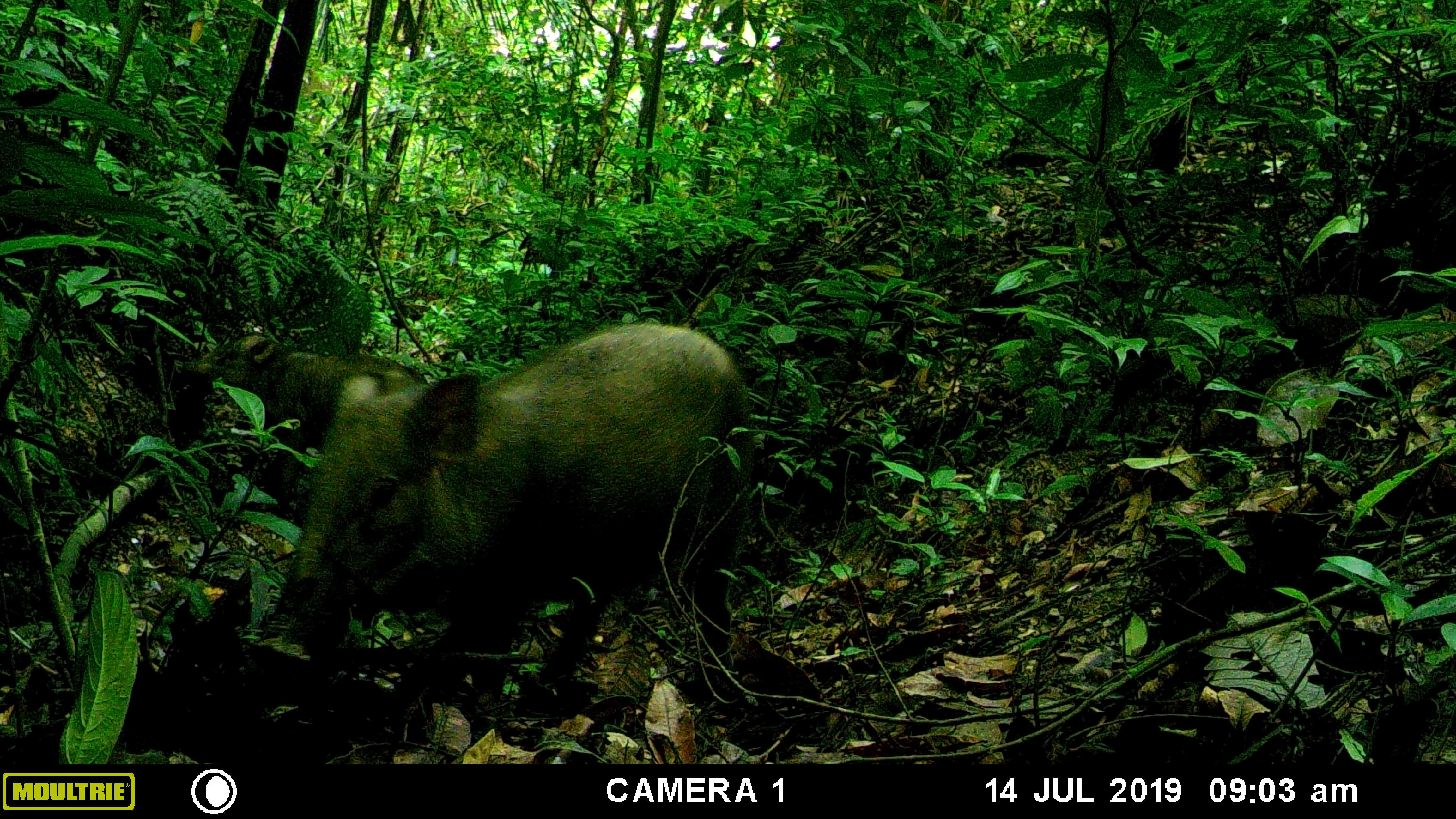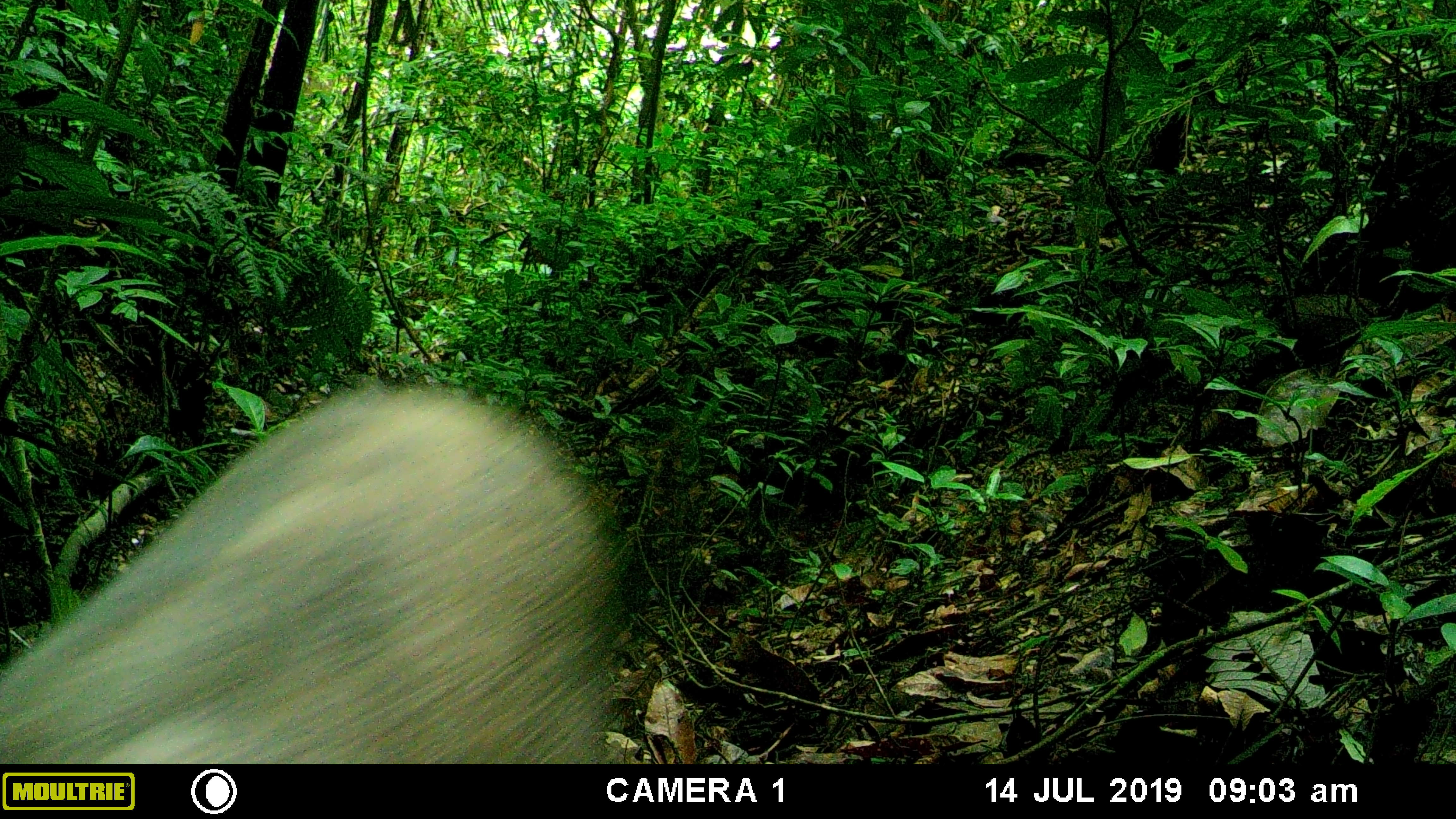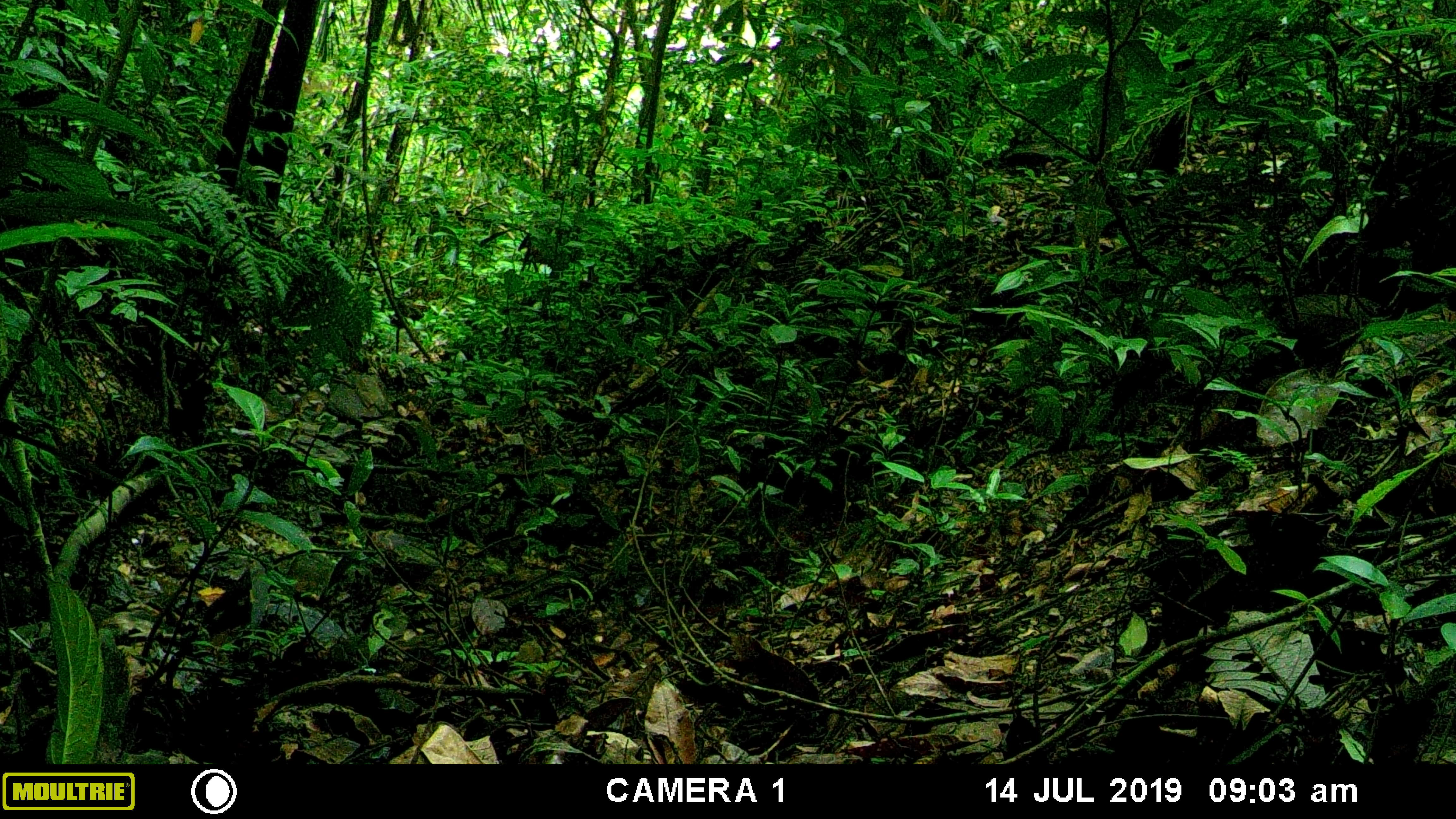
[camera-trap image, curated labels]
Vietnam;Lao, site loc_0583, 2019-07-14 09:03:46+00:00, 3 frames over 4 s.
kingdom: Animalia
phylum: Chordata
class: Mammalia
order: Artiodactyla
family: Suidae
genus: Sus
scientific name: Sus scrofa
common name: eurasian wild pig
Eurasian wild pig (Sus scrofa). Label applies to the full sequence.